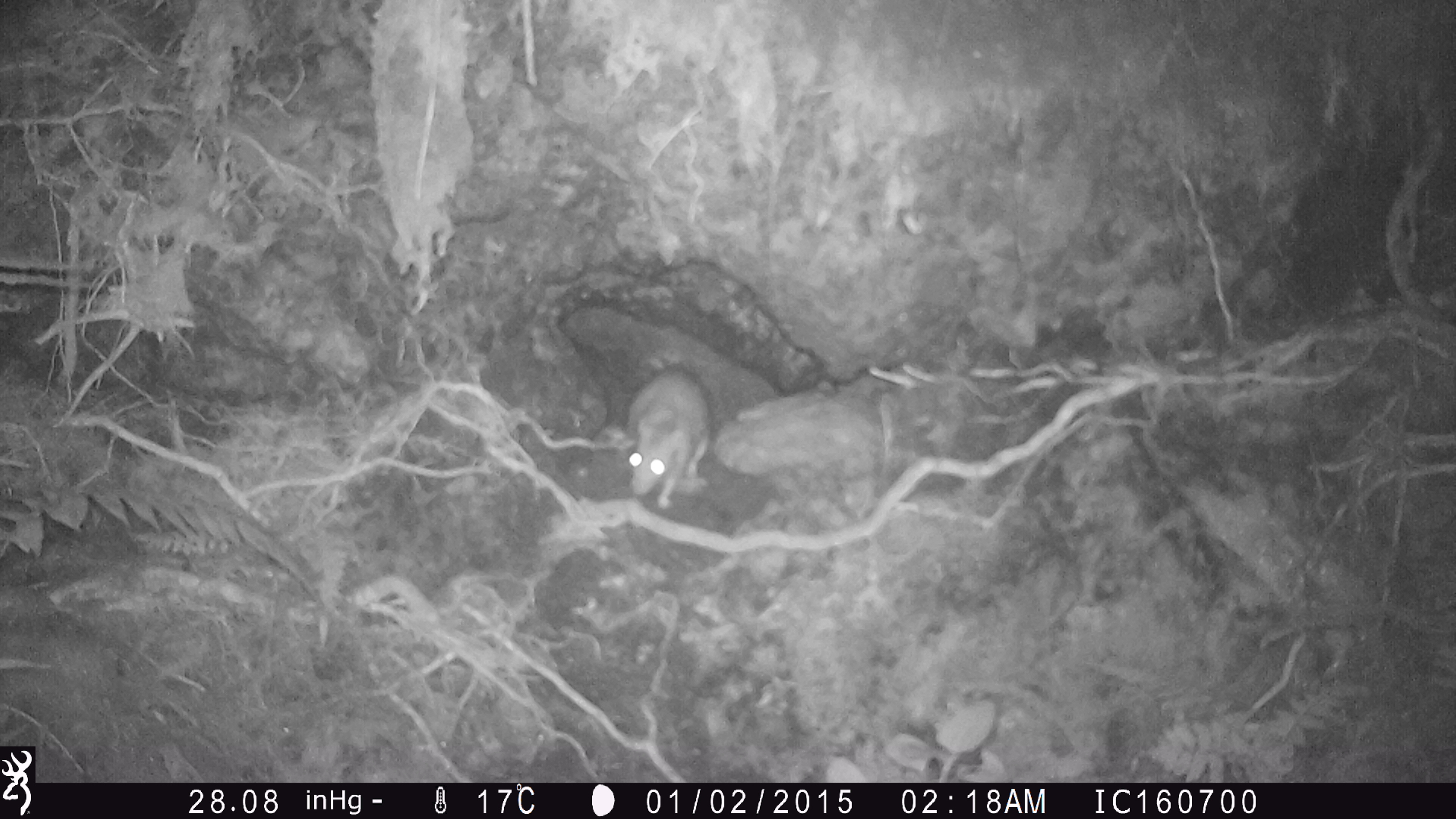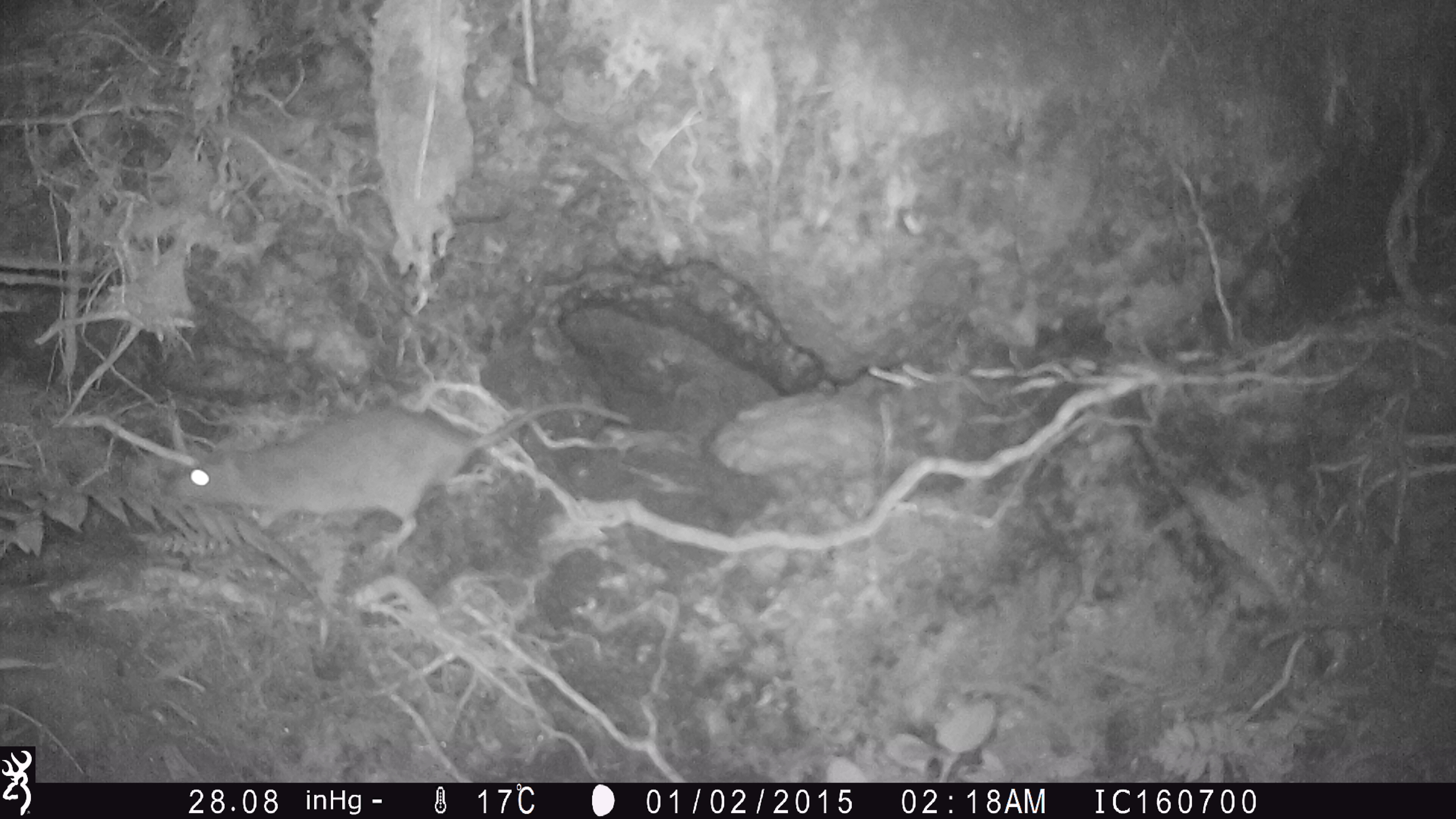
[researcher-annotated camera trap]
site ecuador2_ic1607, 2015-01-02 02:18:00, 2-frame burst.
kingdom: Animalia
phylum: Chordata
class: Mammalia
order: Rodentia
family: Muridae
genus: Rattus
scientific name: Rattus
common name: rat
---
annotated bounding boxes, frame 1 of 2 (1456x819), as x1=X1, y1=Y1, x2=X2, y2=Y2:
rat: x1=621, y1=364, x2=711, y2=511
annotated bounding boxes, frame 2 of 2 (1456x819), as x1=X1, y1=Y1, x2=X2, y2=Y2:
rat: x1=169, y1=389, x2=632, y2=570